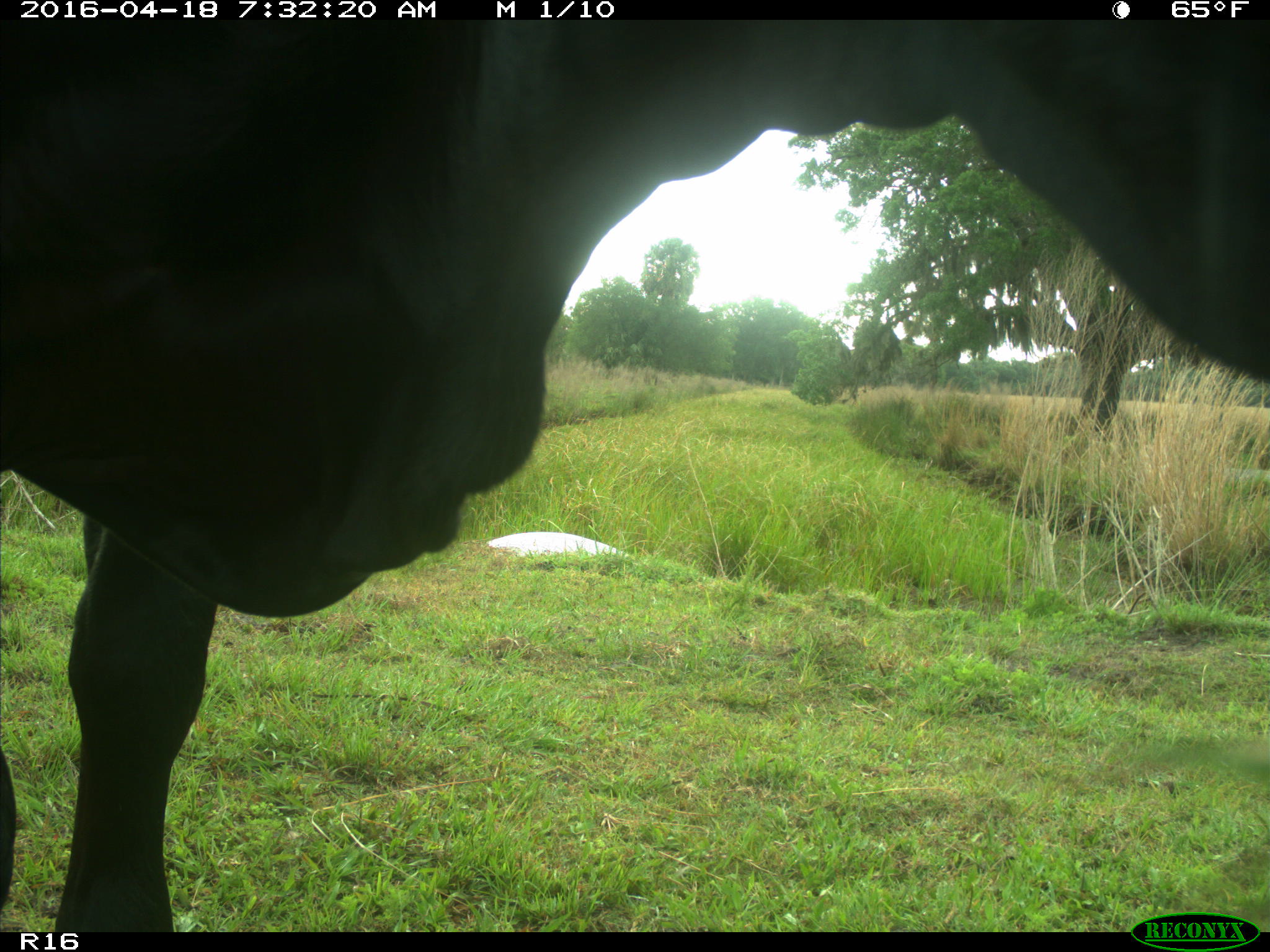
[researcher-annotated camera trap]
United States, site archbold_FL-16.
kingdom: Animalia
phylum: Chordata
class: Mammalia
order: Artiodactyla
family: Bovidae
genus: Bos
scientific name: Bos taurus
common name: domestic cow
Bos taurus (domestic cow).